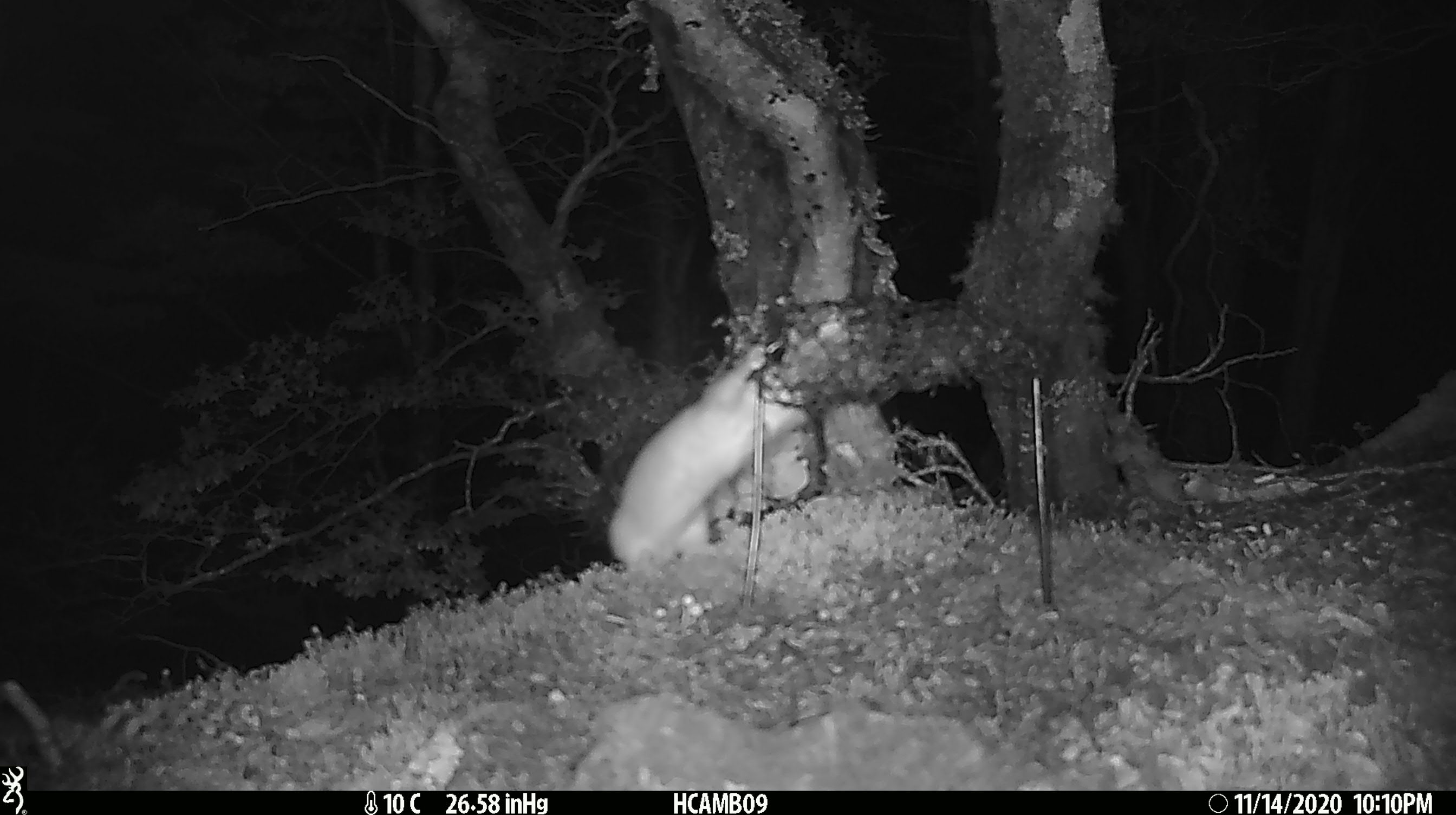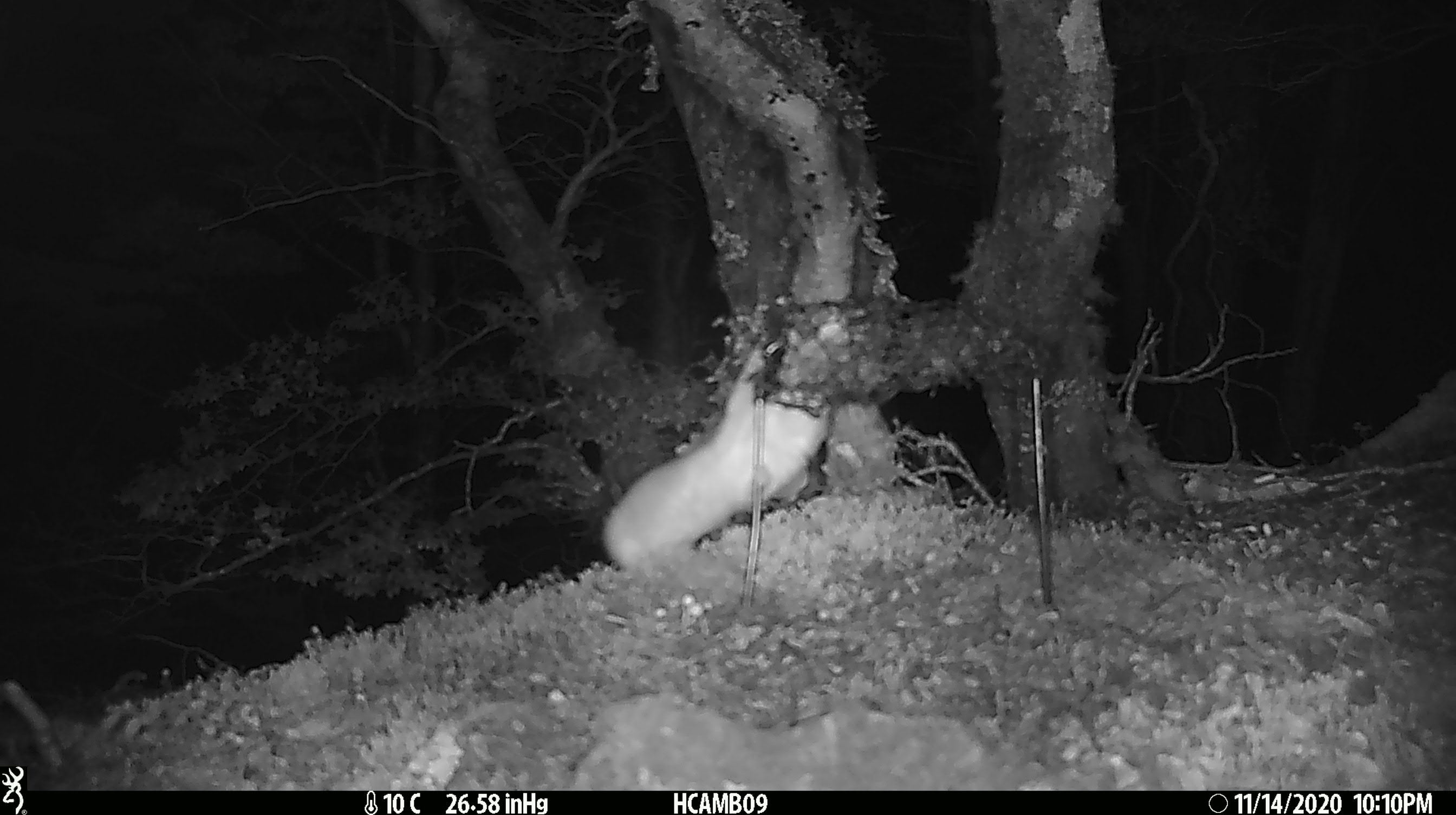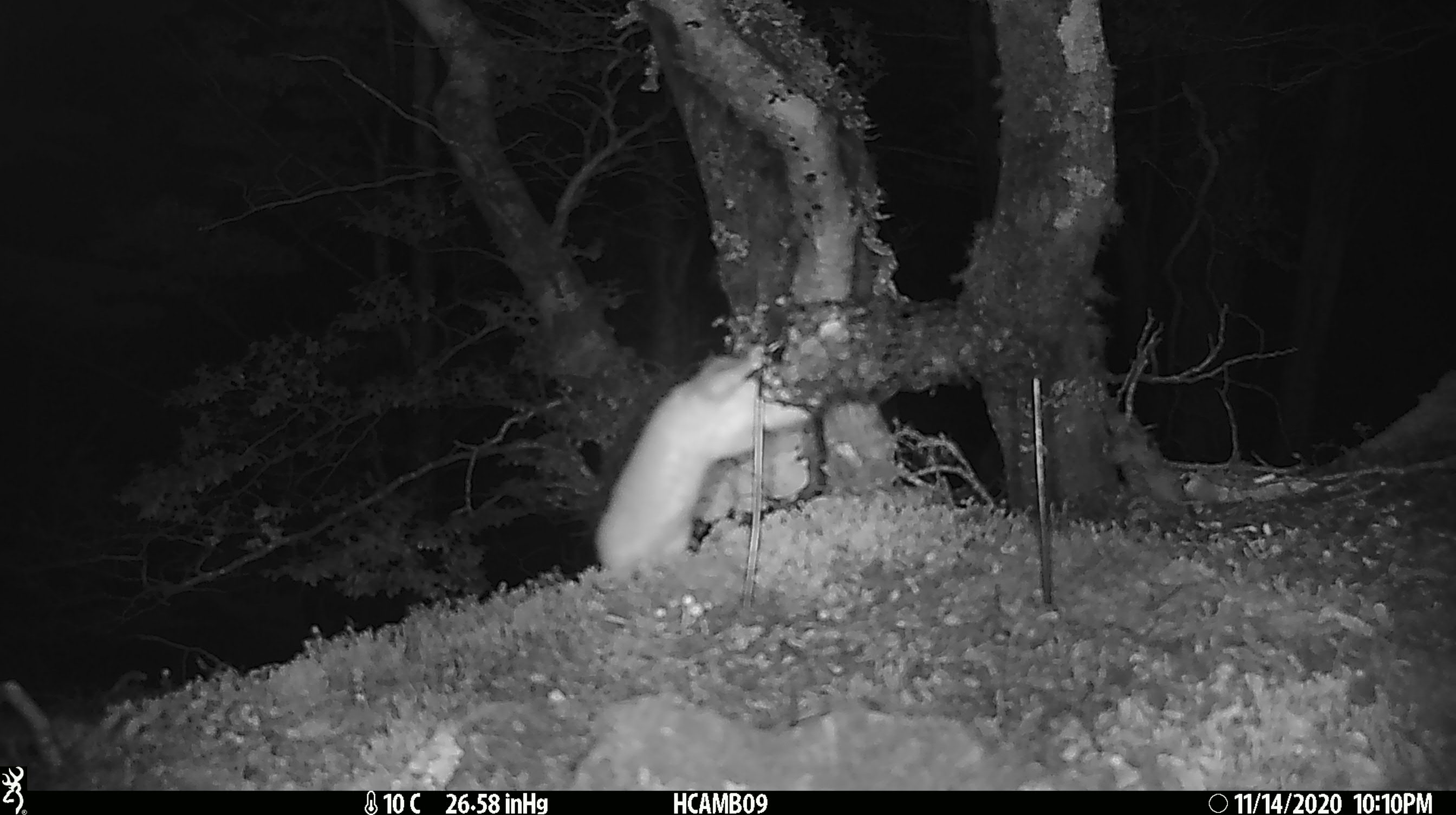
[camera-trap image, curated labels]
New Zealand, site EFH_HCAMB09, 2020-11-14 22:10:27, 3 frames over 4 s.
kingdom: Animalia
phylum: Chordata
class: Mammalia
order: Carnivora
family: Mustelidae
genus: Mustela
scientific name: Mustela nivalis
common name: least weasel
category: weasel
Weasel (least weasel) (Mustela nivalis).